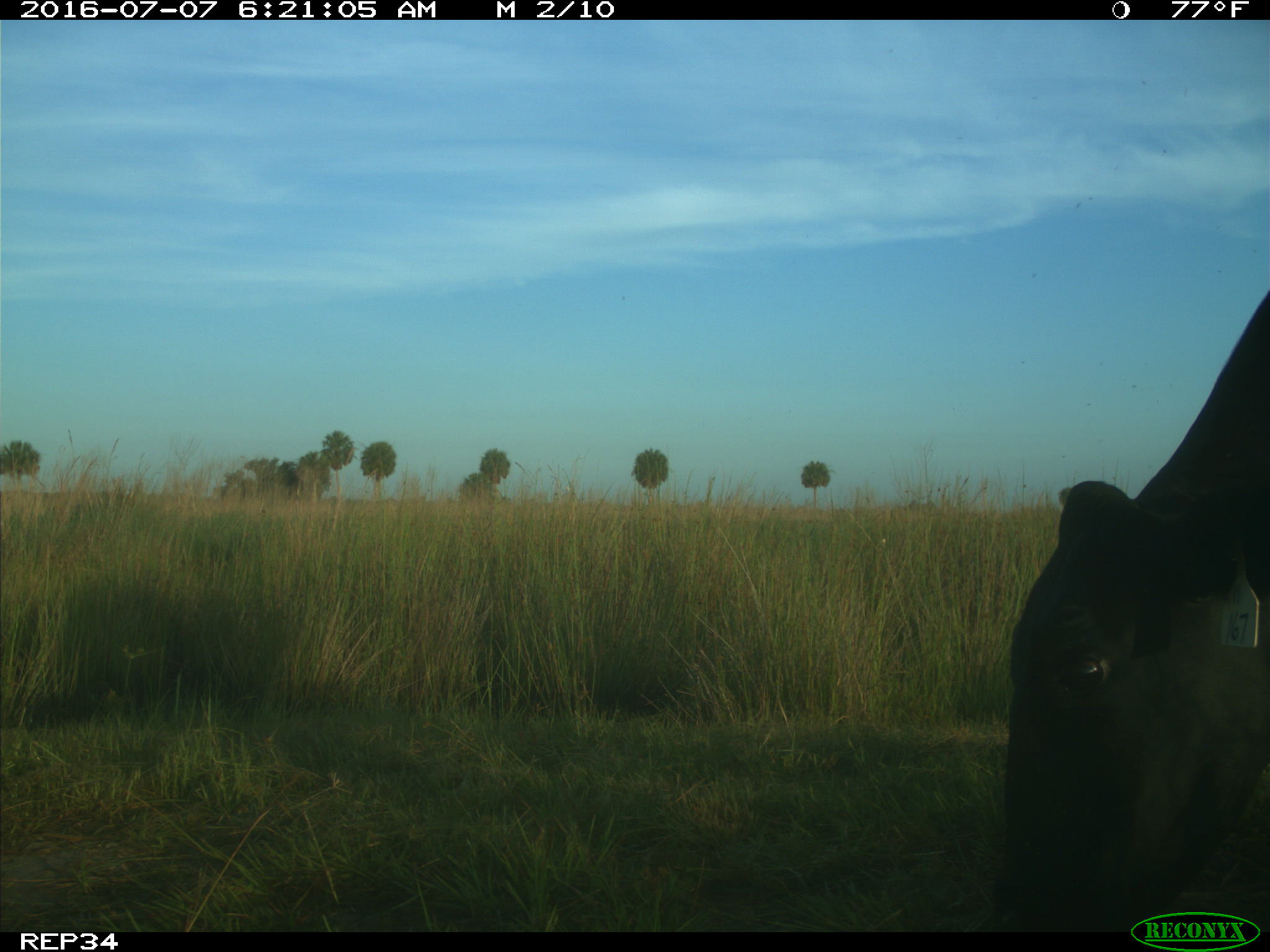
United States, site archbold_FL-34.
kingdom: Animalia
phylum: Chordata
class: Mammalia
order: Artiodactyla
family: Bovidae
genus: Bos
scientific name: Bos taurus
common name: domestic cow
Bos taurus (domestic cow).